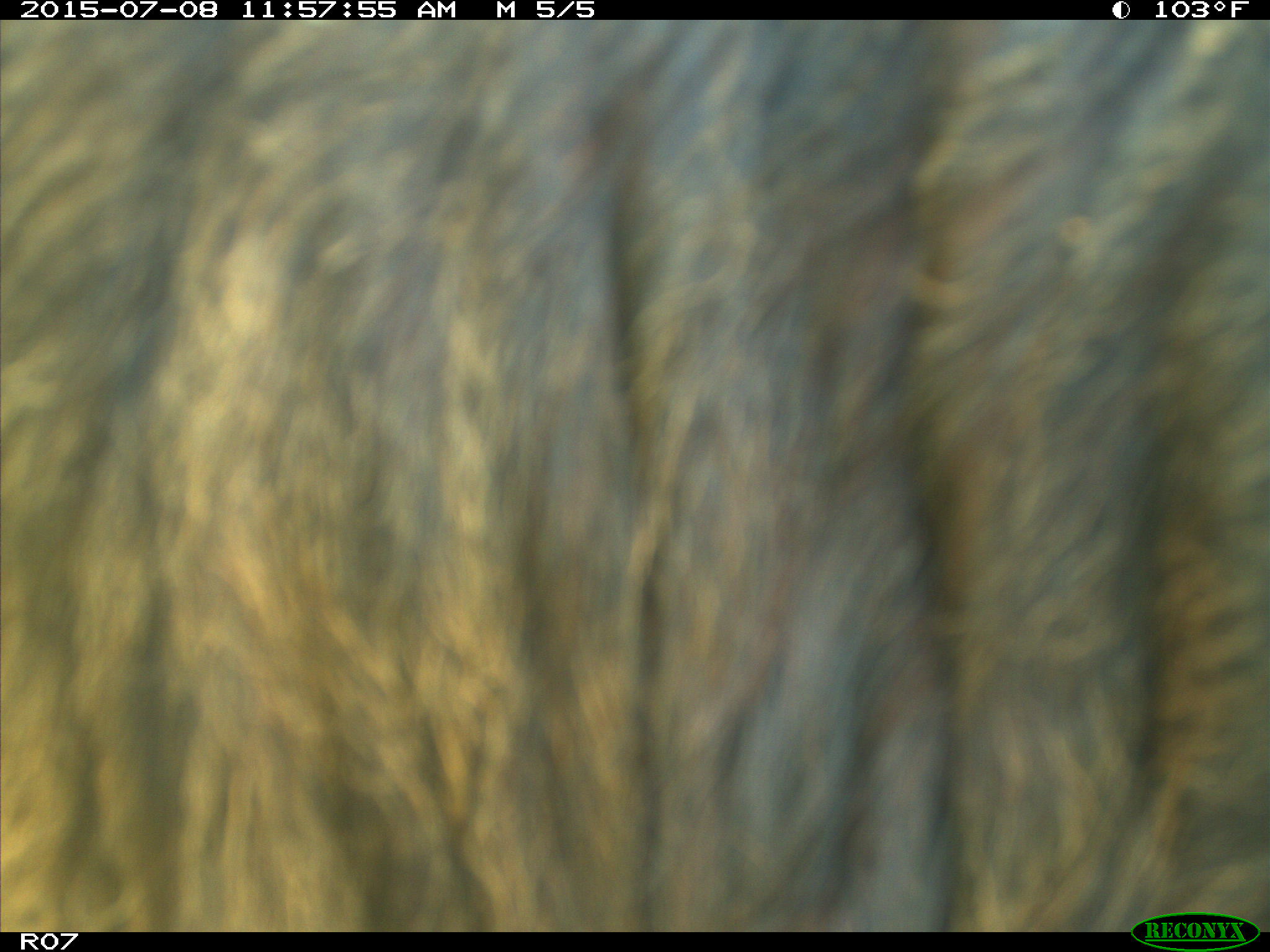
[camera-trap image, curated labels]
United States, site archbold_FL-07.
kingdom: Animalia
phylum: Chordata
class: Mammalia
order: Artiodactyla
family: Bovidae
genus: Bos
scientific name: Bos taurus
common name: domestic cow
Bos taurus (domestic cow).